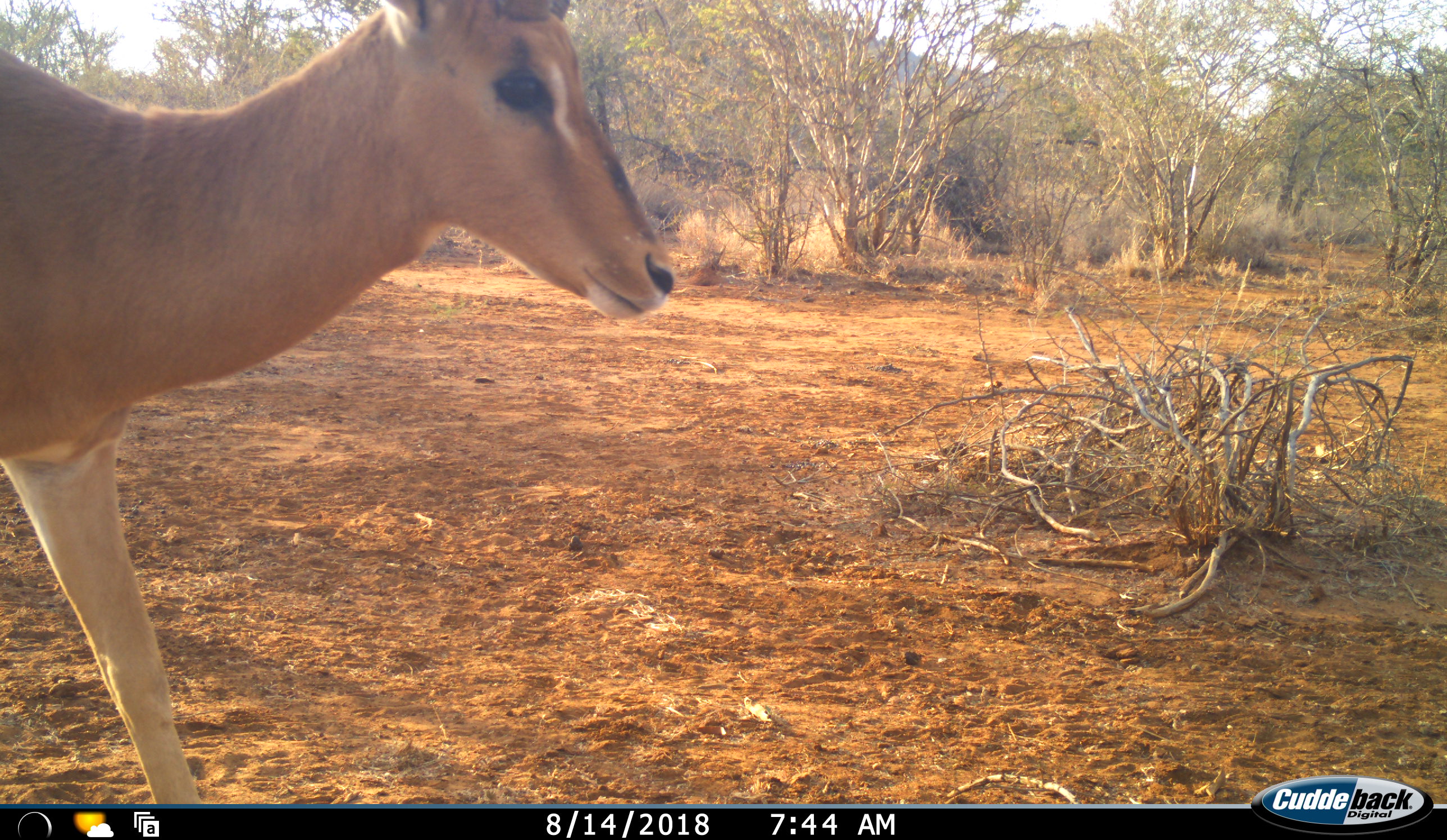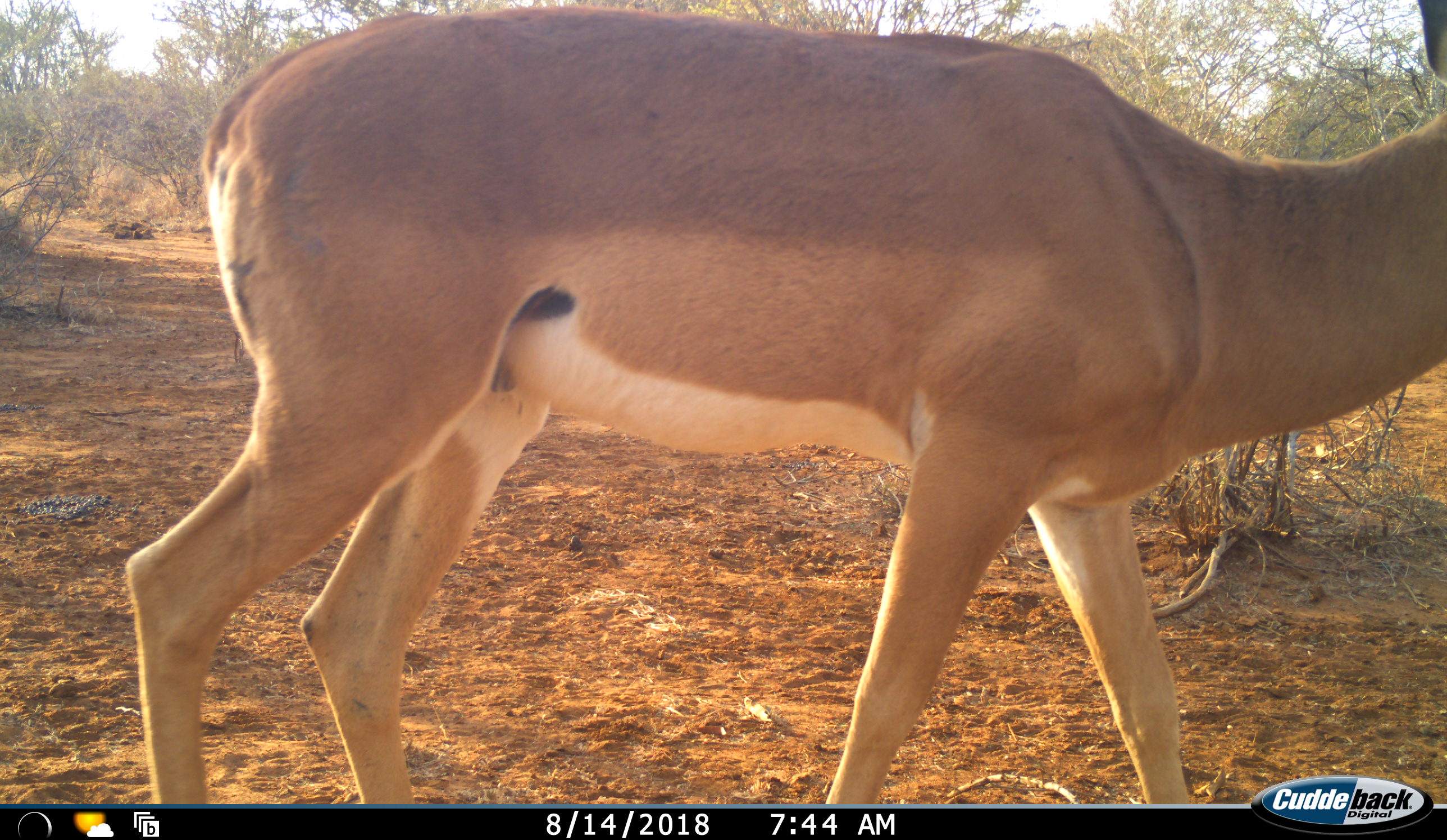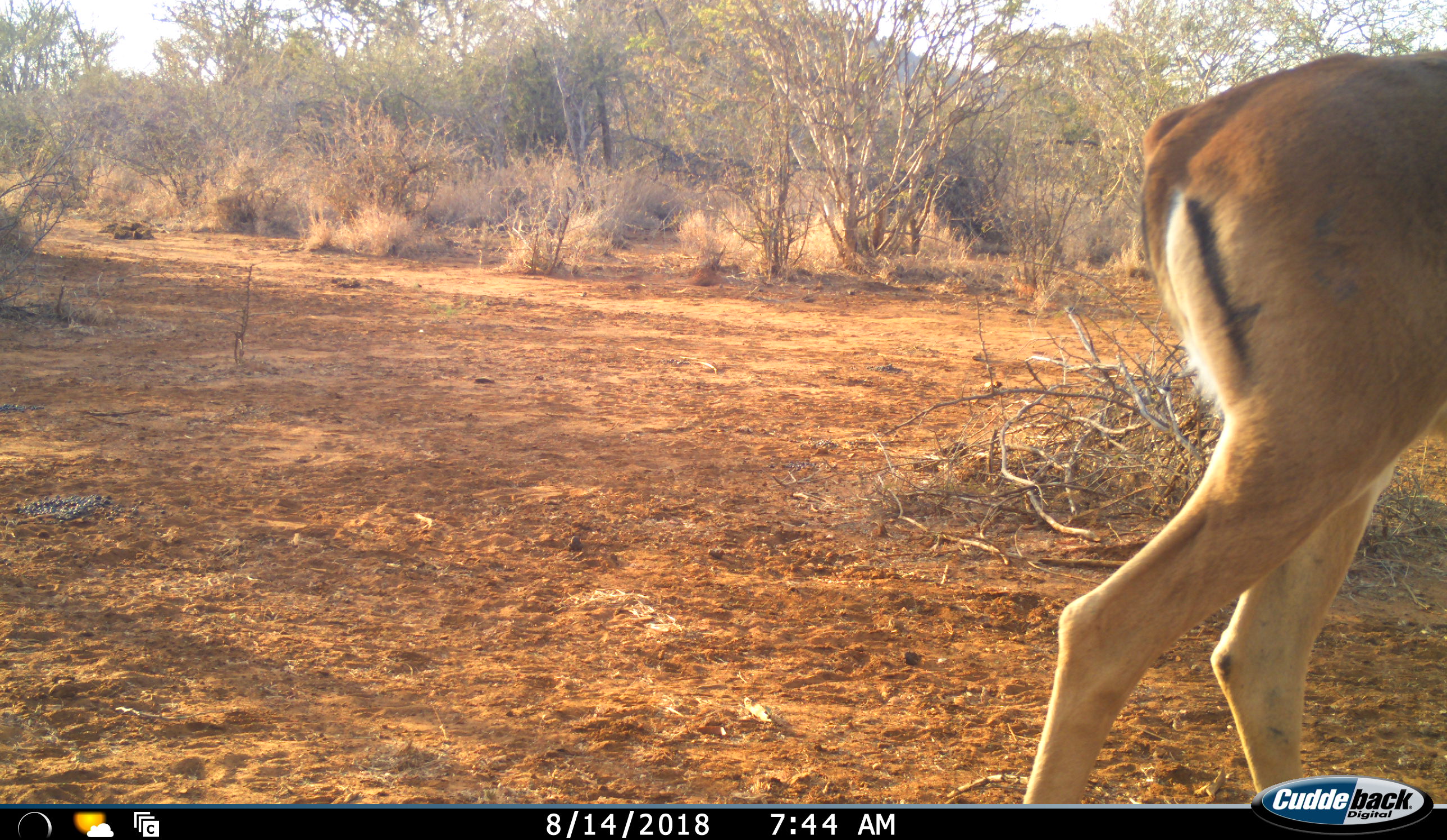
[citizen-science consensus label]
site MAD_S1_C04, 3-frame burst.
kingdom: Animalia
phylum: Chordata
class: Mammalia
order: Artiodactyla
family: Bovidae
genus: Aepyceros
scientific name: Aepyceros melampus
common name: impala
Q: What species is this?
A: Impala (Aepyceros melampus).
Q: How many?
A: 1.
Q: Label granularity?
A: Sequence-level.